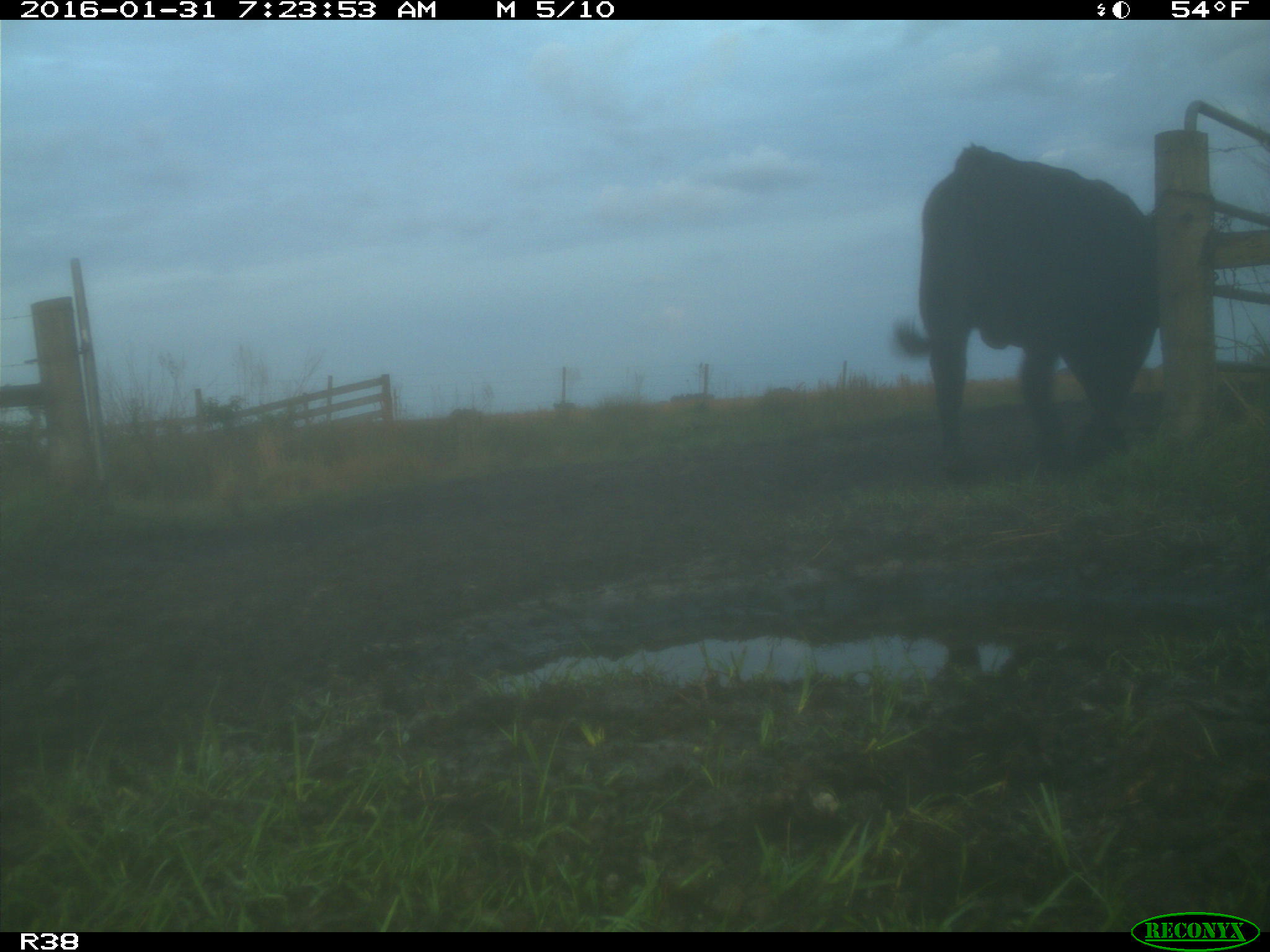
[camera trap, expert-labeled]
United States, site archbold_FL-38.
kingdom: Animalia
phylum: Chordata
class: Mammalia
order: Artiodactyla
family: Bovidae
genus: Bos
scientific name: Bos taurus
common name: domestic cow